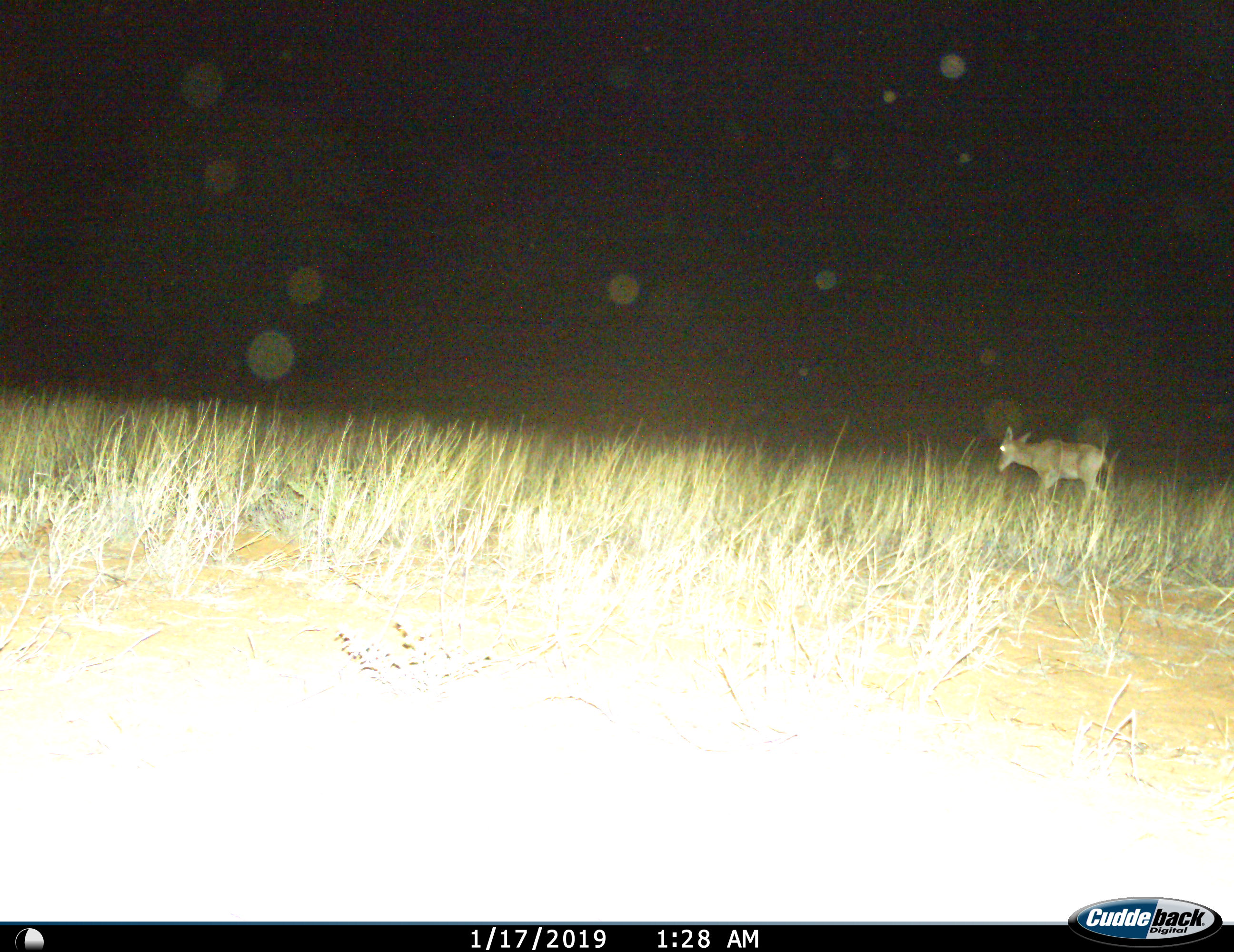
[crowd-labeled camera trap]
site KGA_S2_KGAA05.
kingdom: Animalia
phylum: Chordata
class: Mammalia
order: Artiodactyla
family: Bovidae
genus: Sylvicapra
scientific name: Sylvicapra grimmia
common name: common duiker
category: duikercommongrey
Duikercommongrey (common duiker) (Sylvicapra grimmia), count 1. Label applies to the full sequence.